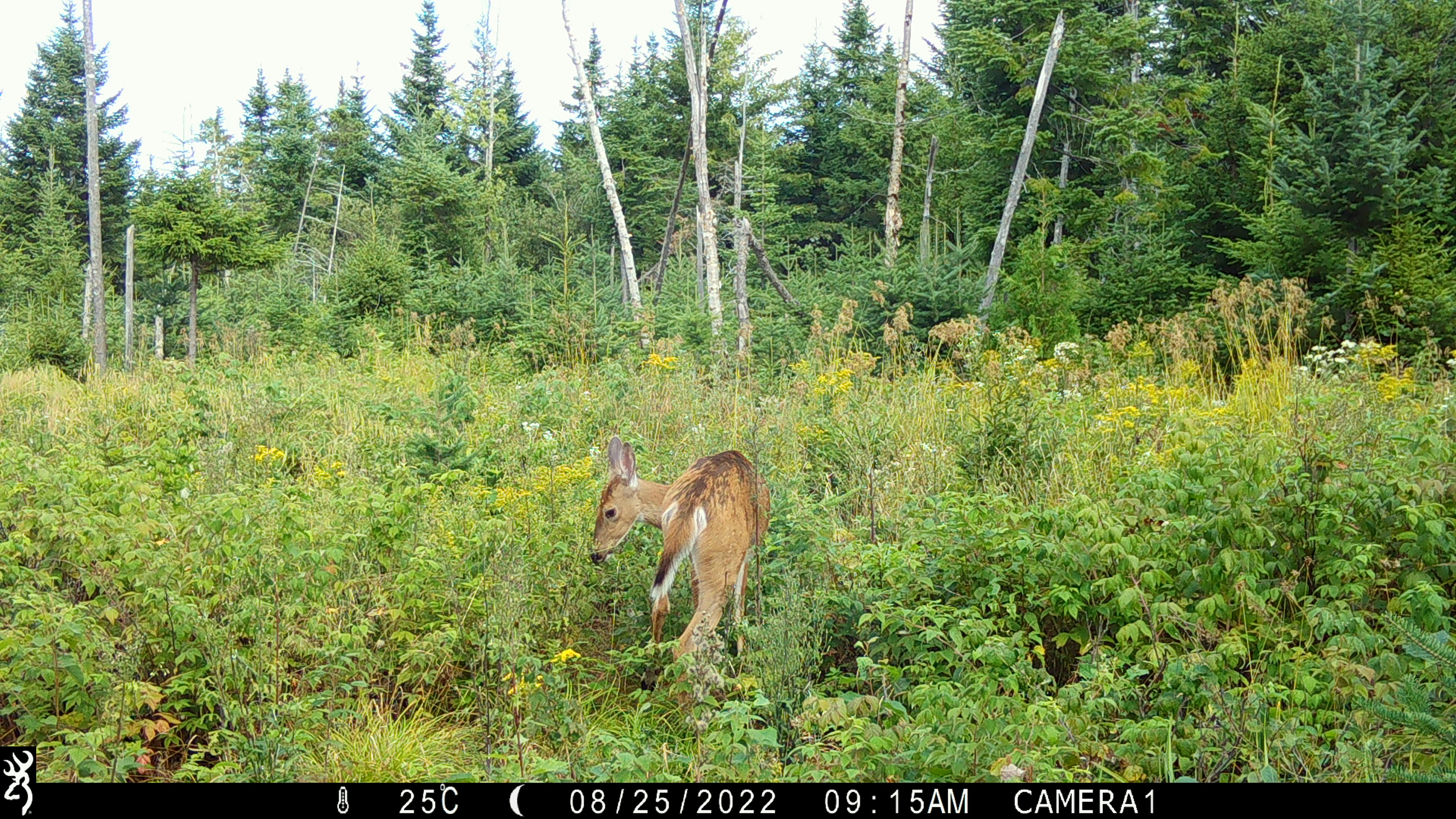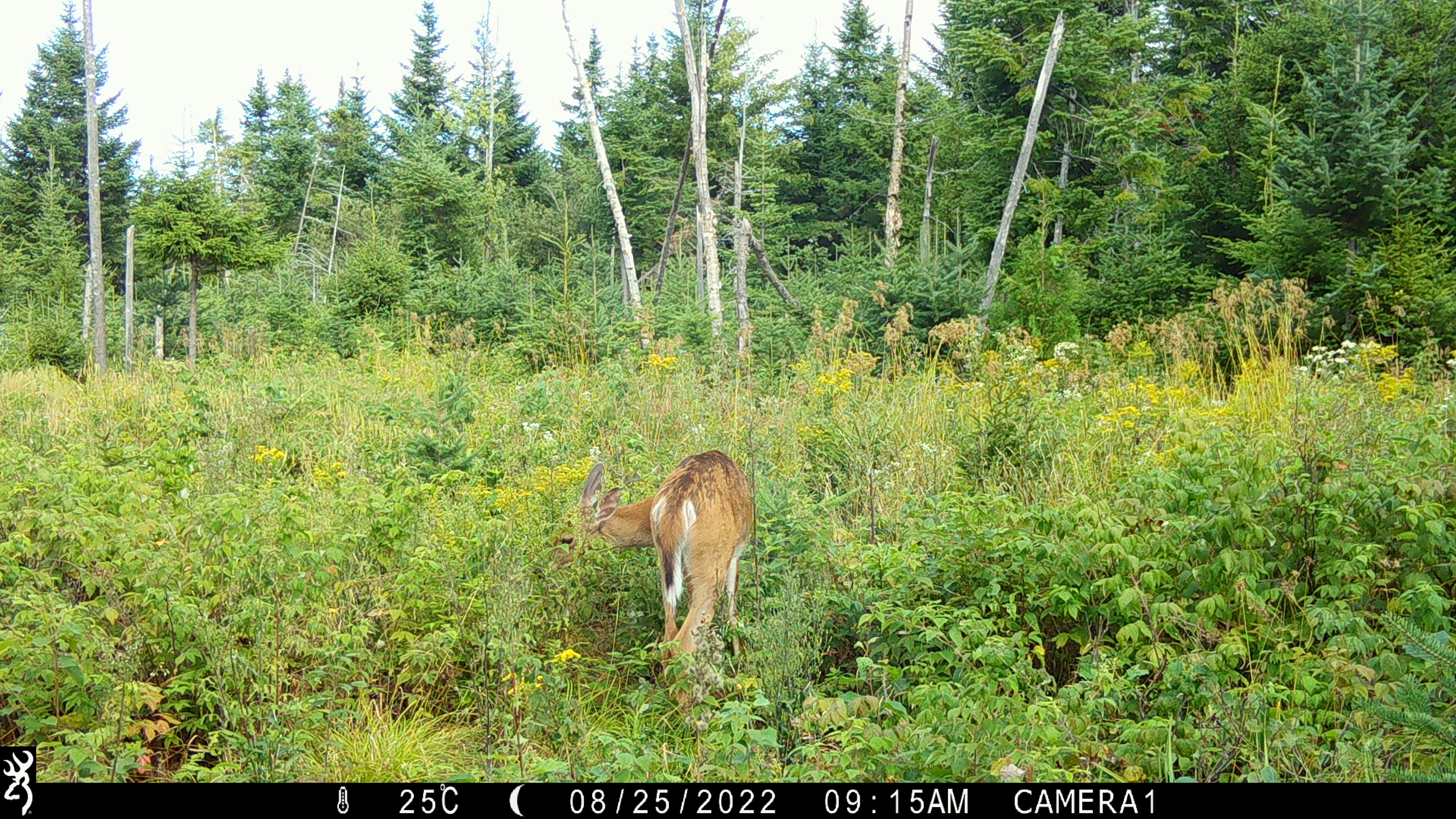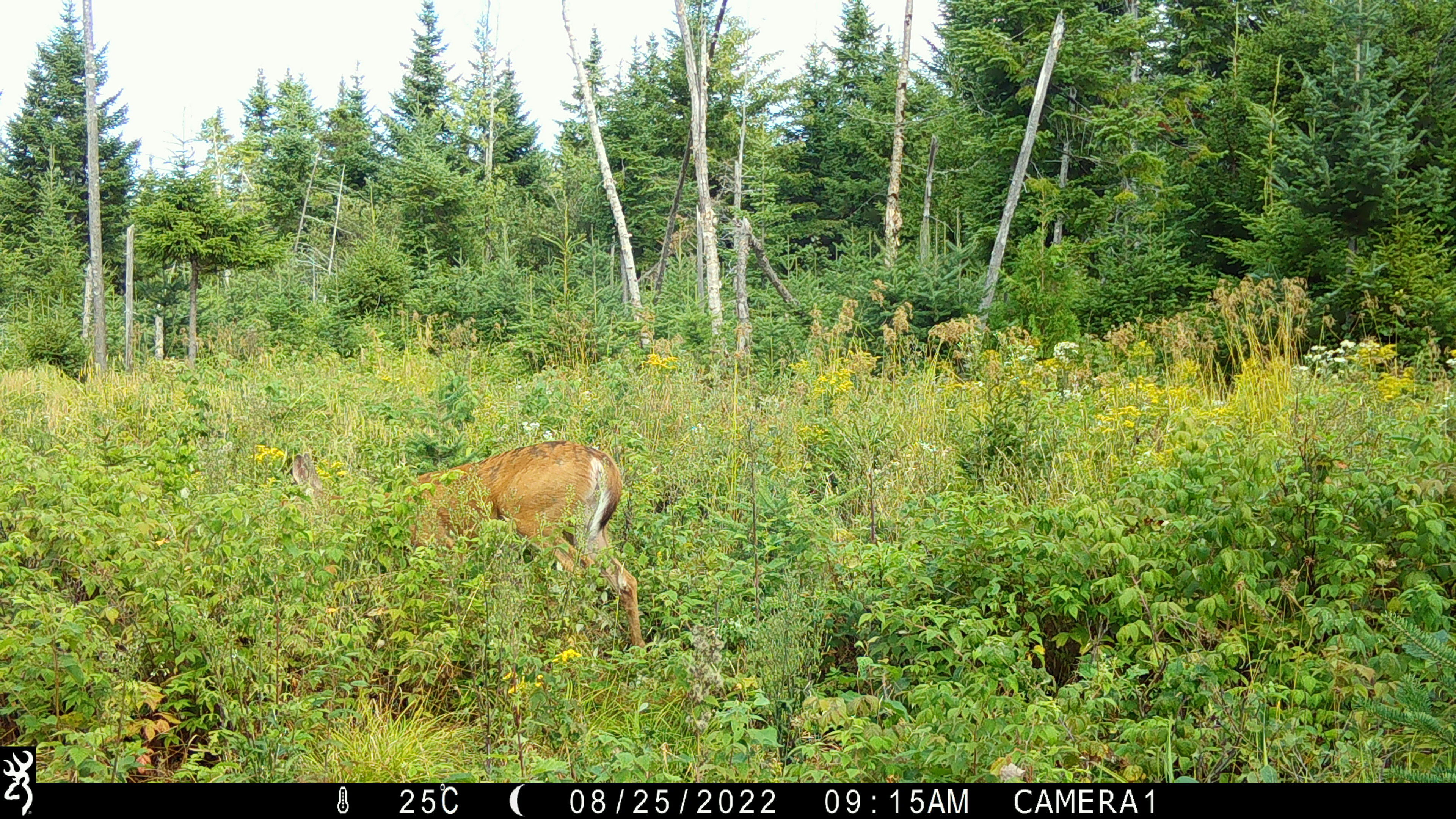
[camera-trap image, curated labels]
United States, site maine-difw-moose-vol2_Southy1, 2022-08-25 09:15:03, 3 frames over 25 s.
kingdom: Animalia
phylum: Chordata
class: Mammalia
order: Artiodactyla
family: Cervidae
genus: Odocoileus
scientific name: Odocoileus virginianus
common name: white-tailed deer